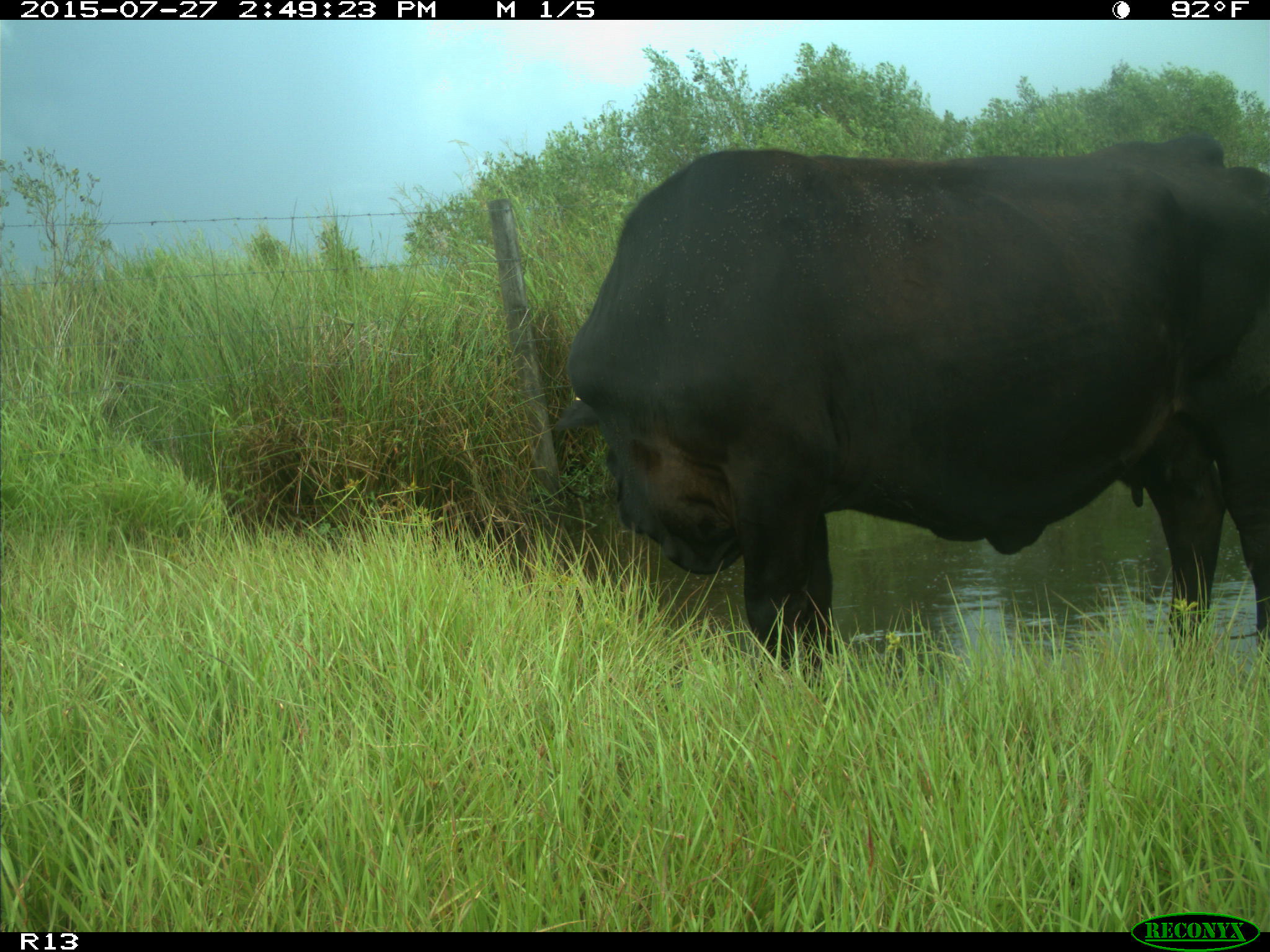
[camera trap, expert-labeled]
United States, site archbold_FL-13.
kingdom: Animalia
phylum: Chordata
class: Mammalia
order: Artiodactyla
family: Bovidae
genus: Bos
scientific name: Bos taurus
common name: domestic cow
Bos taurus (domestic cow).